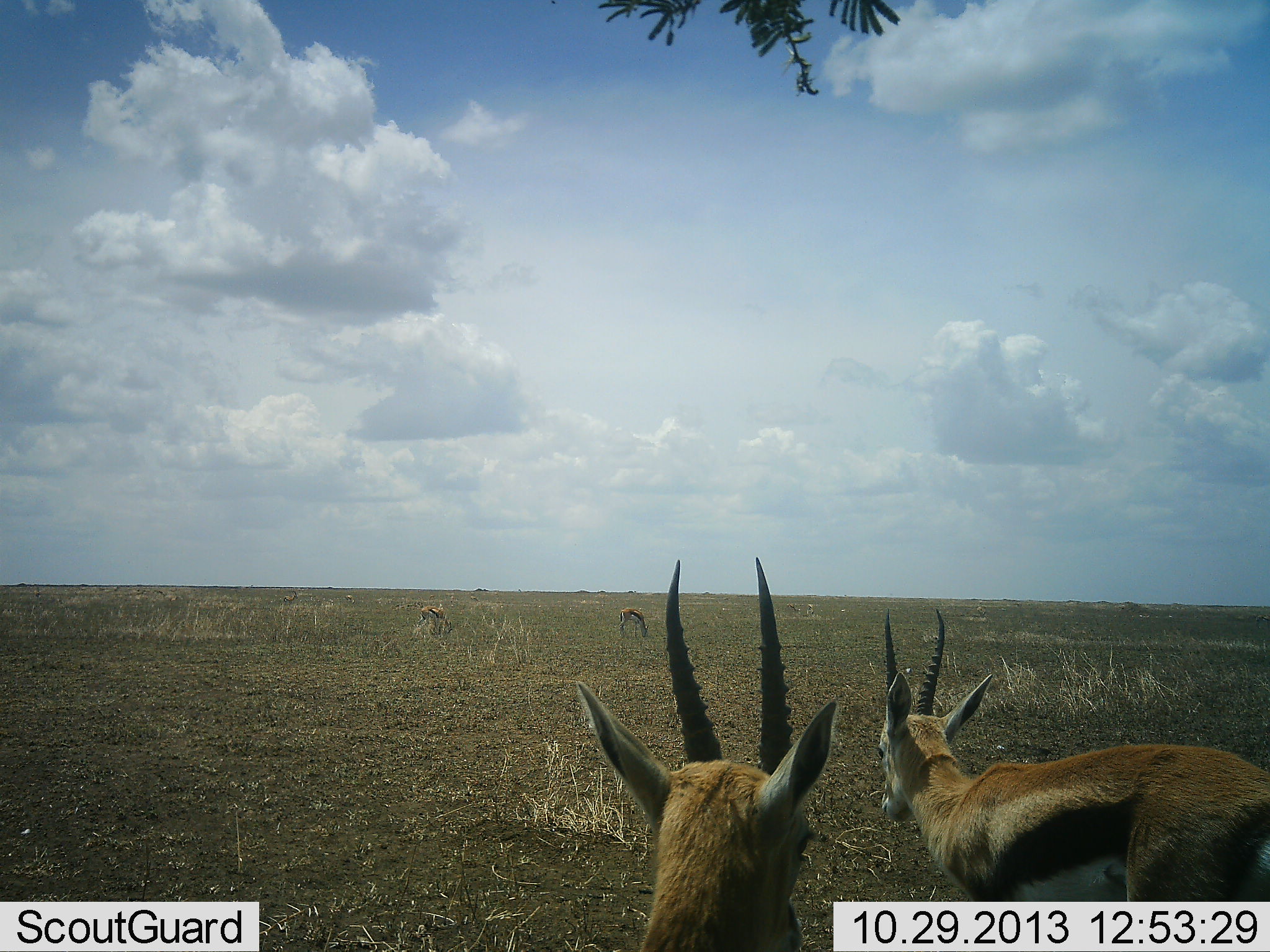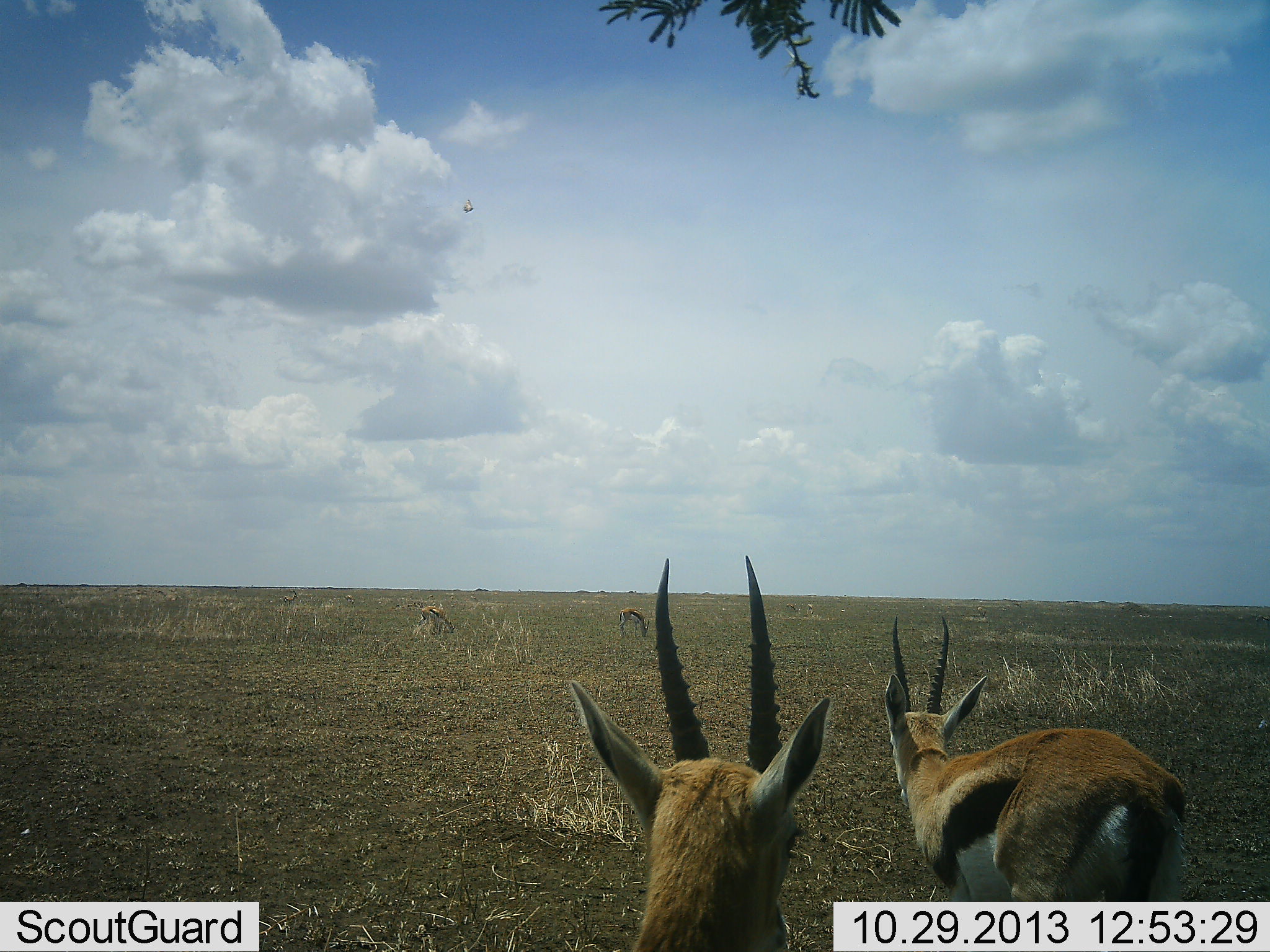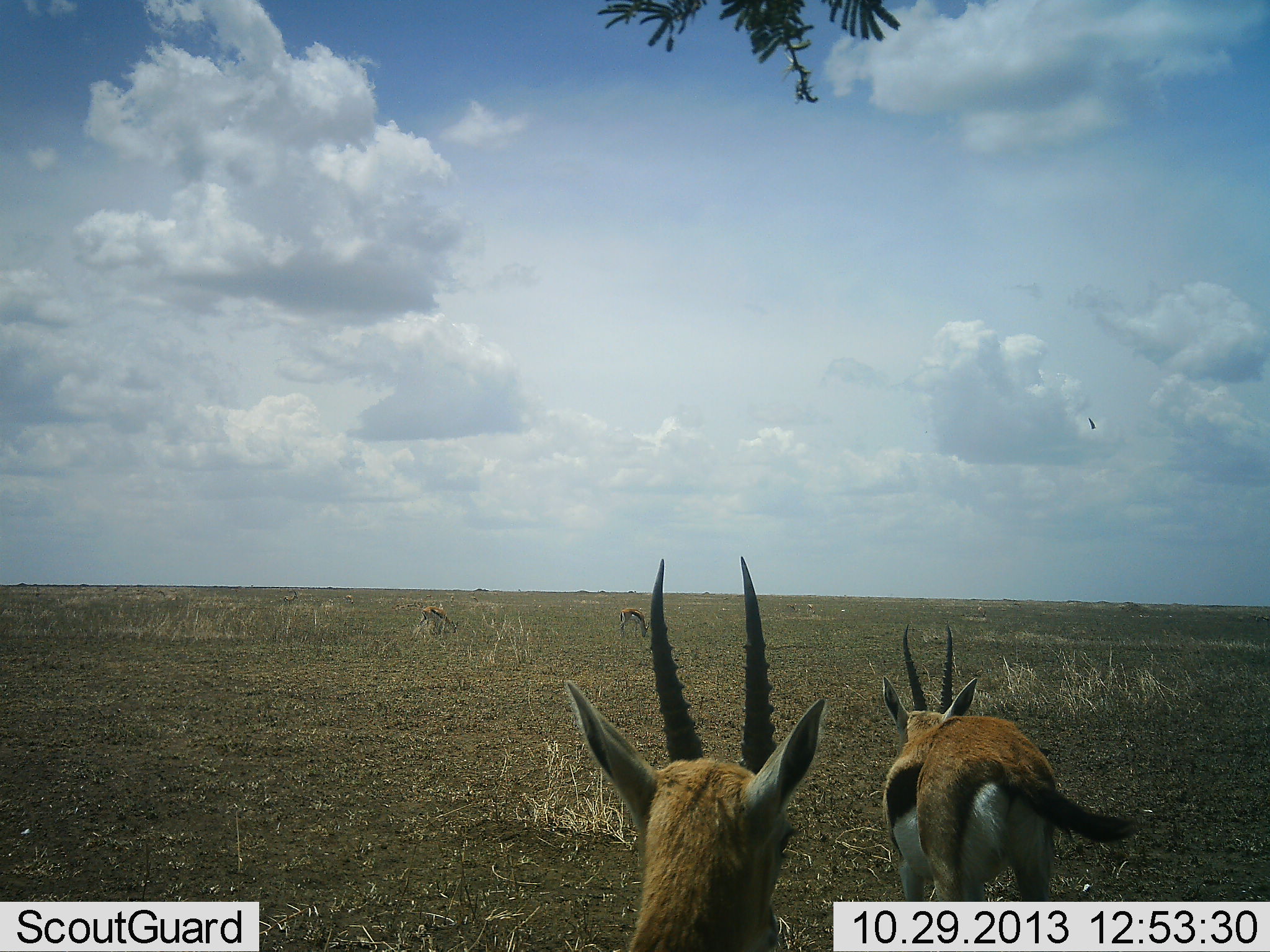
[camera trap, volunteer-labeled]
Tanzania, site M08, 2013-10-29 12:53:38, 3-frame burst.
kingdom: Animalia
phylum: Chordata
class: Mammalia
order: Artiodactyla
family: Bovidae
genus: Eudorcas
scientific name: Eudorcas thomsonii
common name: thomson's gazelle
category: gazellethomsons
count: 4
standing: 92%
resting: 0%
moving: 58%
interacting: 0%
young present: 0%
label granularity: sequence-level